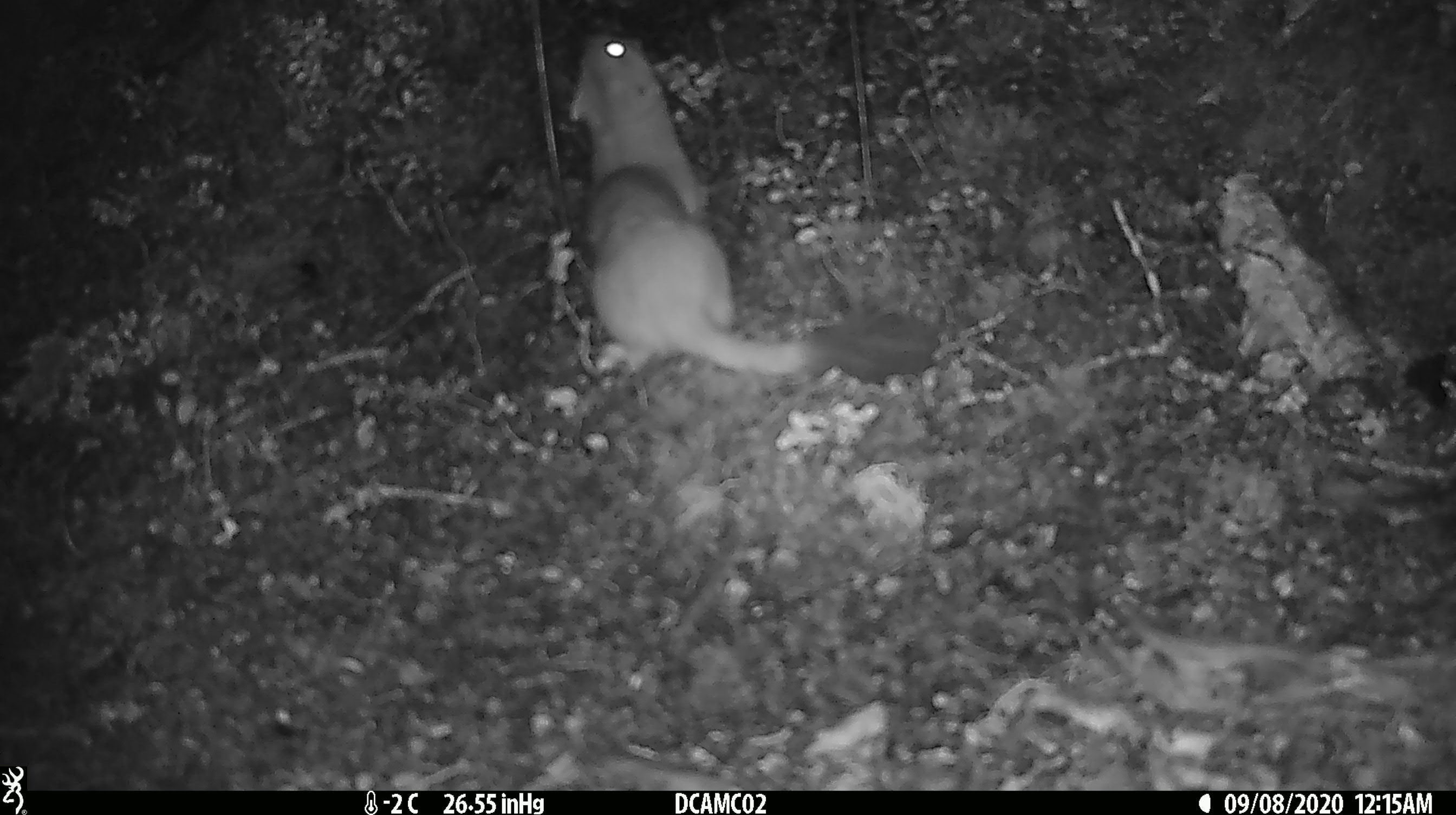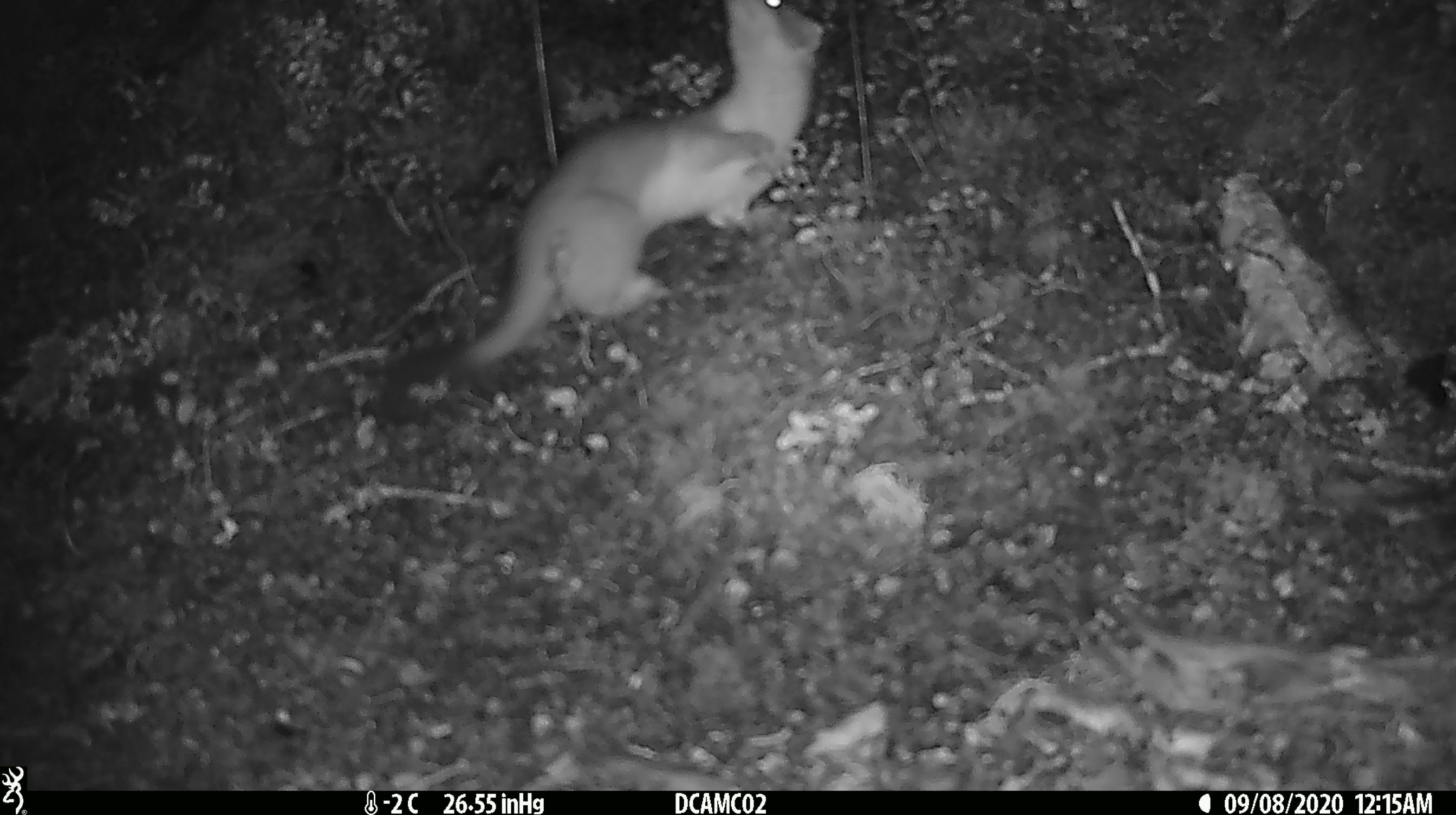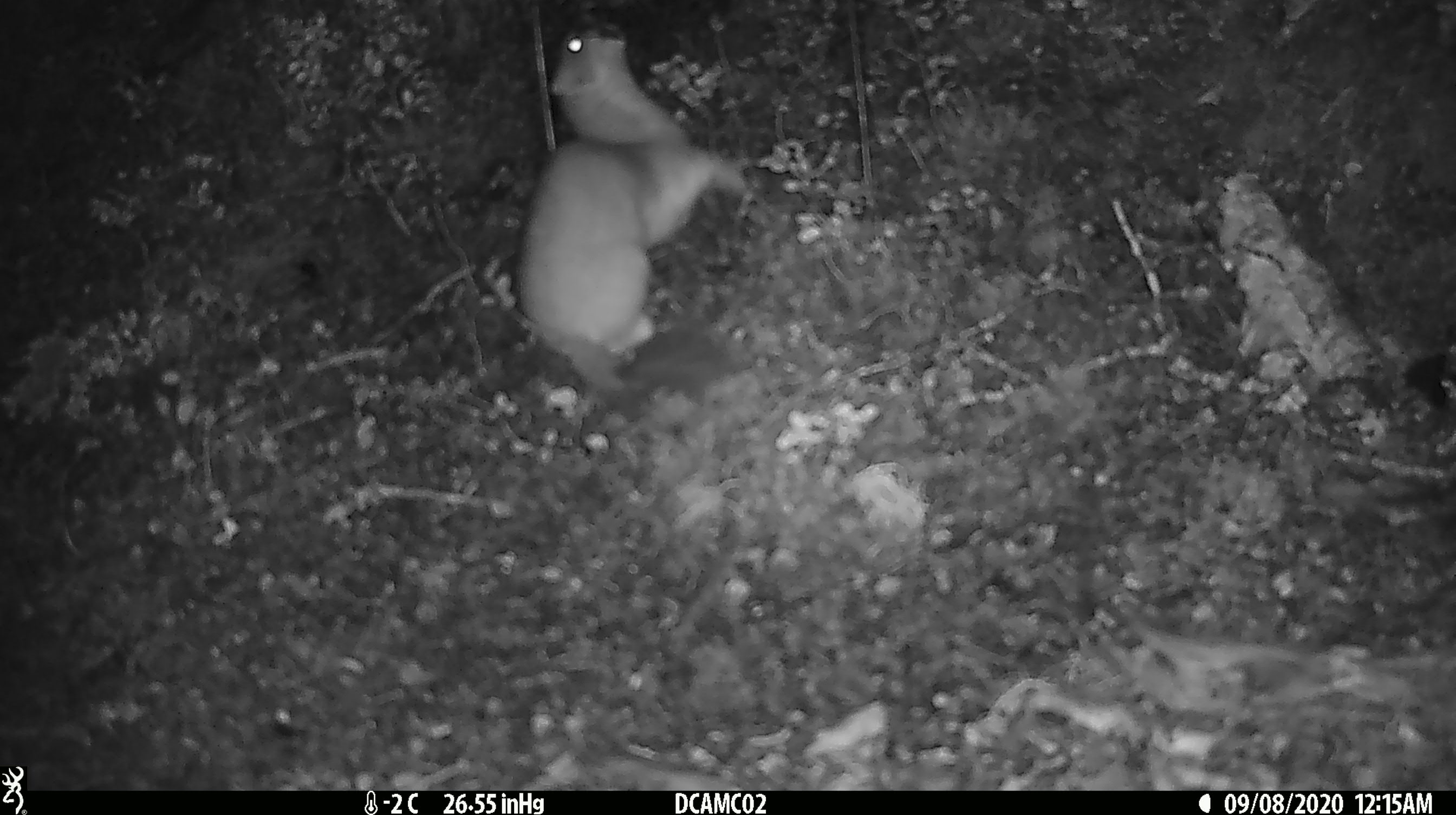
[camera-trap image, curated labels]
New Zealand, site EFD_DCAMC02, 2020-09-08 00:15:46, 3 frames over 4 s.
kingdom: Animalia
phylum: Chordata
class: Mammalia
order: Carnivora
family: Mustelidae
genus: Mustela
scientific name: Mustela erminea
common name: stoat